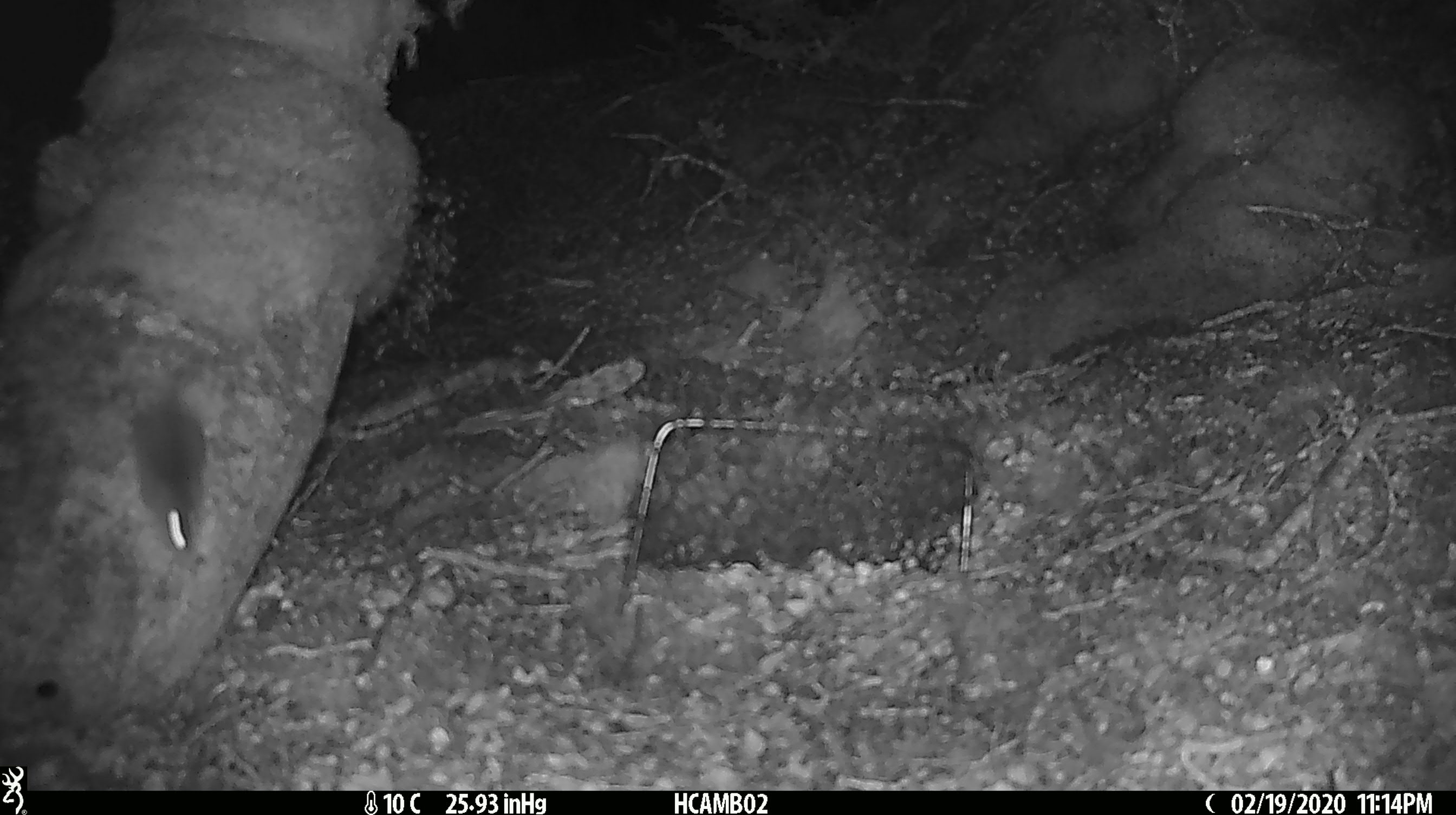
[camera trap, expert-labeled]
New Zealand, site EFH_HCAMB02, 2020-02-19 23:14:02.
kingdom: Animalia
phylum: Chordata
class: Mammalia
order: Rodentia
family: Muridae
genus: Mus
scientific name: Mus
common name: mouse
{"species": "mouse (Mus)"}